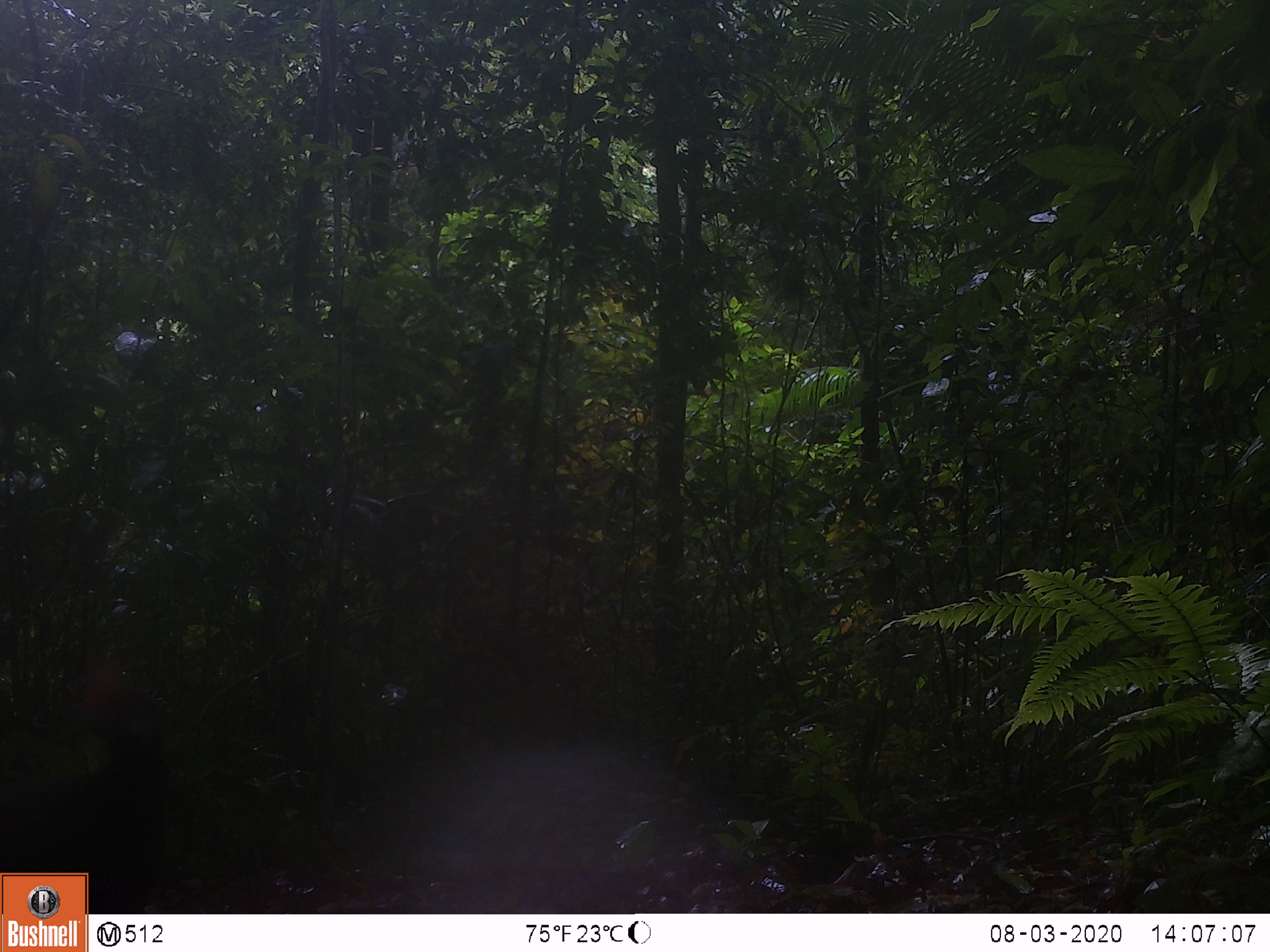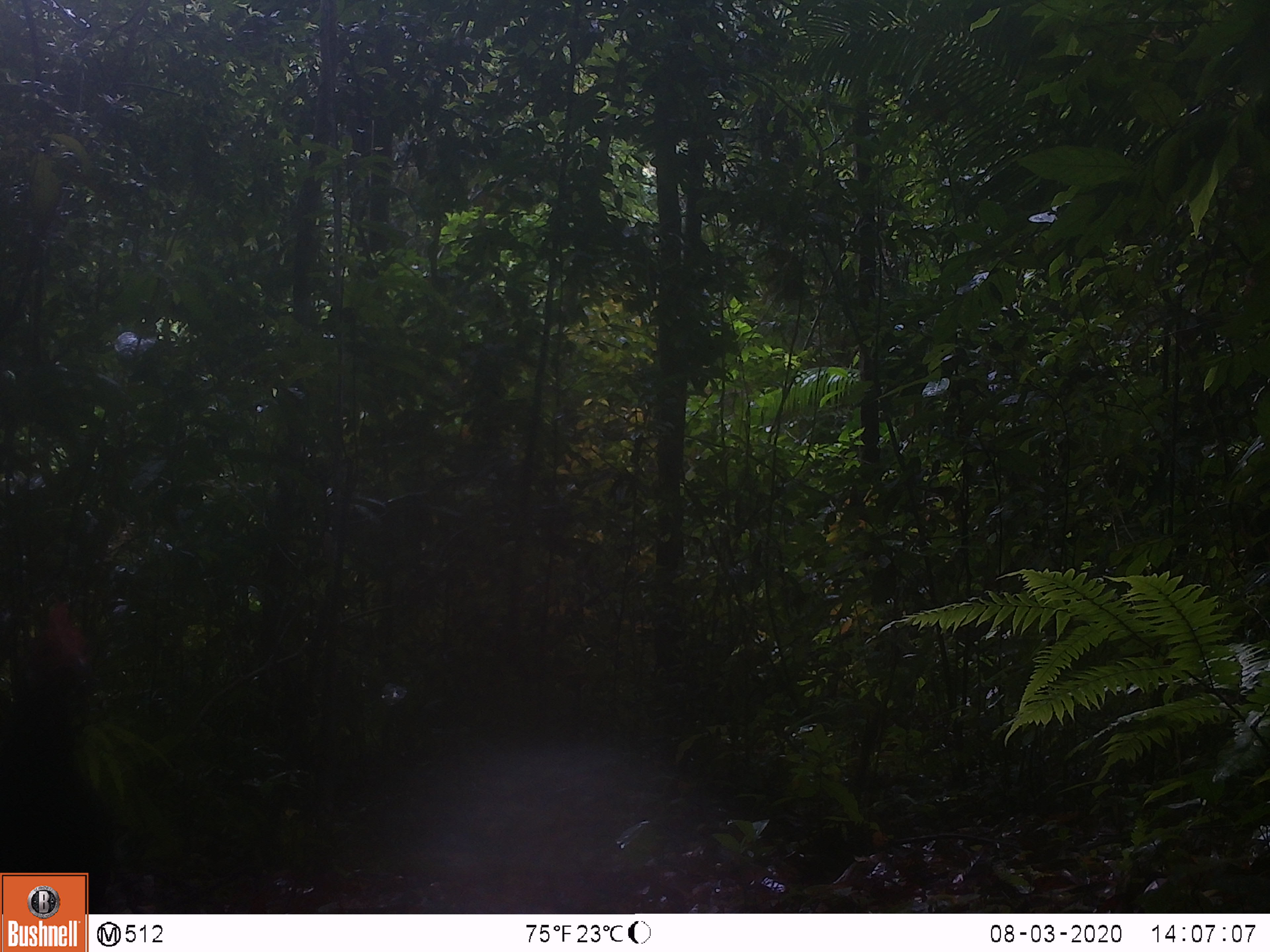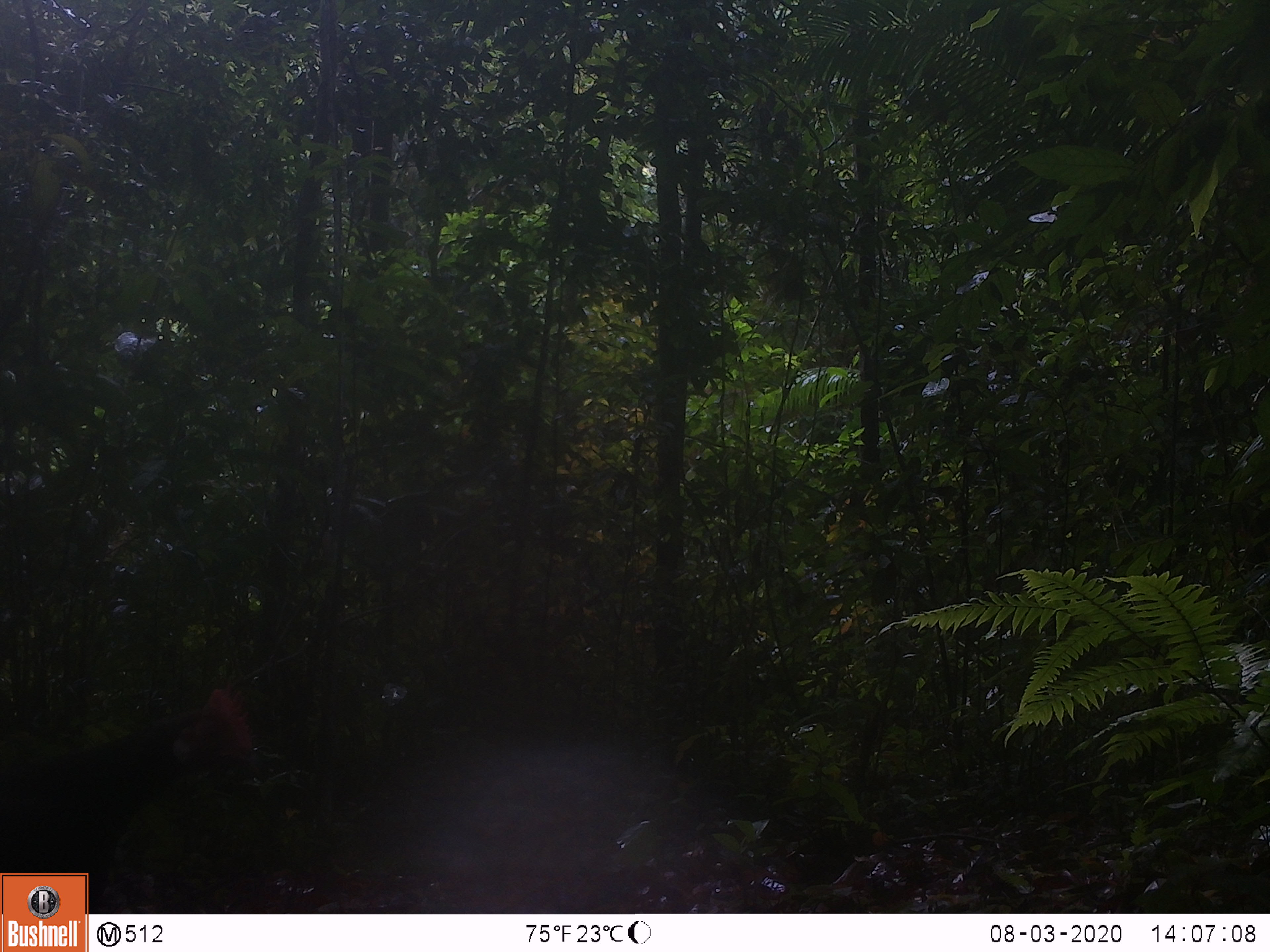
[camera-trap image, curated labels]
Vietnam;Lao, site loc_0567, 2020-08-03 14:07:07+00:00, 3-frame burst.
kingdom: Animalia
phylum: Chordata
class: Aves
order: Galliformes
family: Phasianidae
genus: Gallus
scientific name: Gallus gallus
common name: red junglefowl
Red junglefowl (Gallus gallus). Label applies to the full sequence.